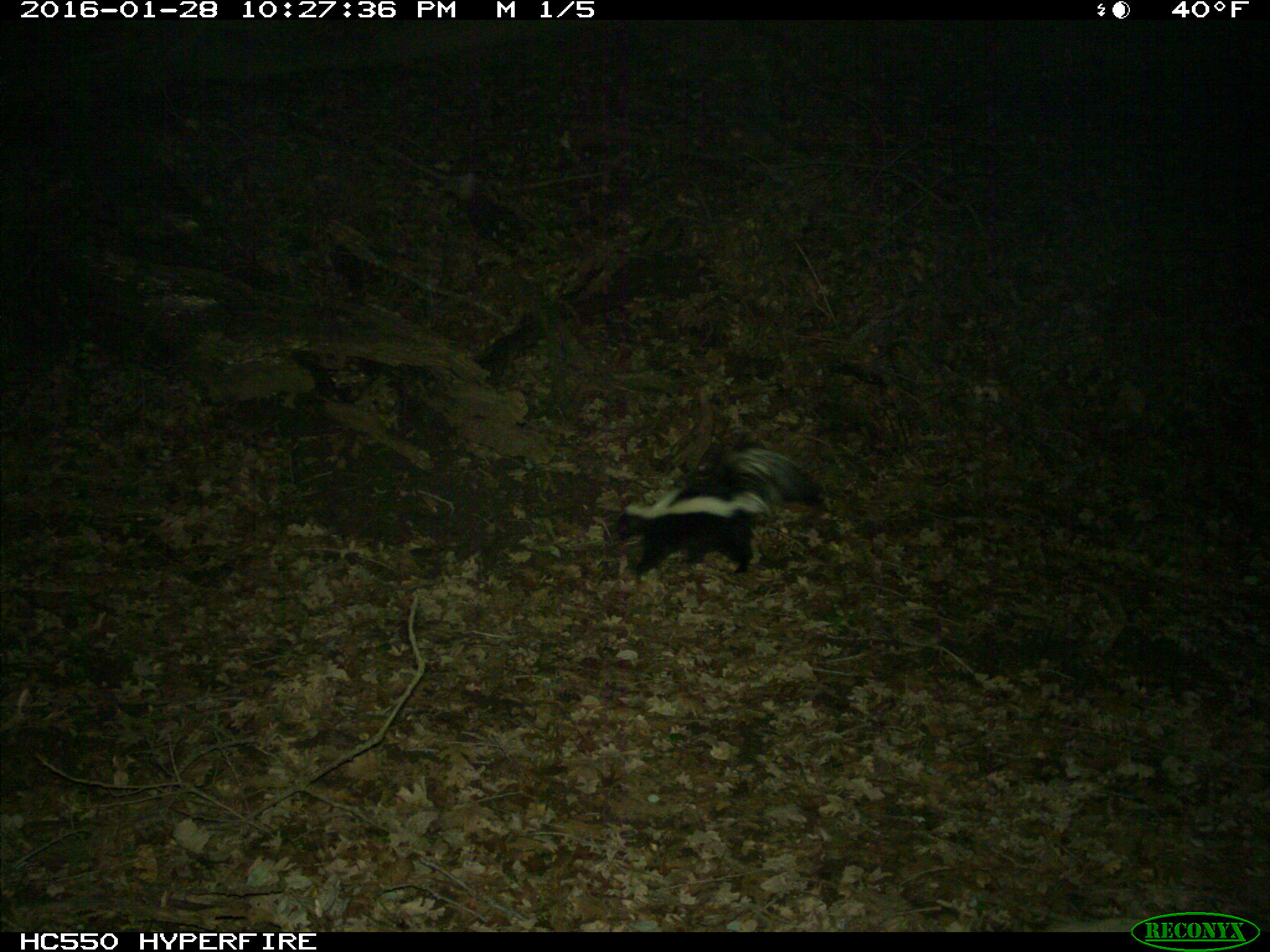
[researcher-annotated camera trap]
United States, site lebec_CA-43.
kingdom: Animalia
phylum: Chordata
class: Mammalia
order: Carnivora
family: Mephitidae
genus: Mephitis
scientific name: Mephitis mephitis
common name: striped skunk